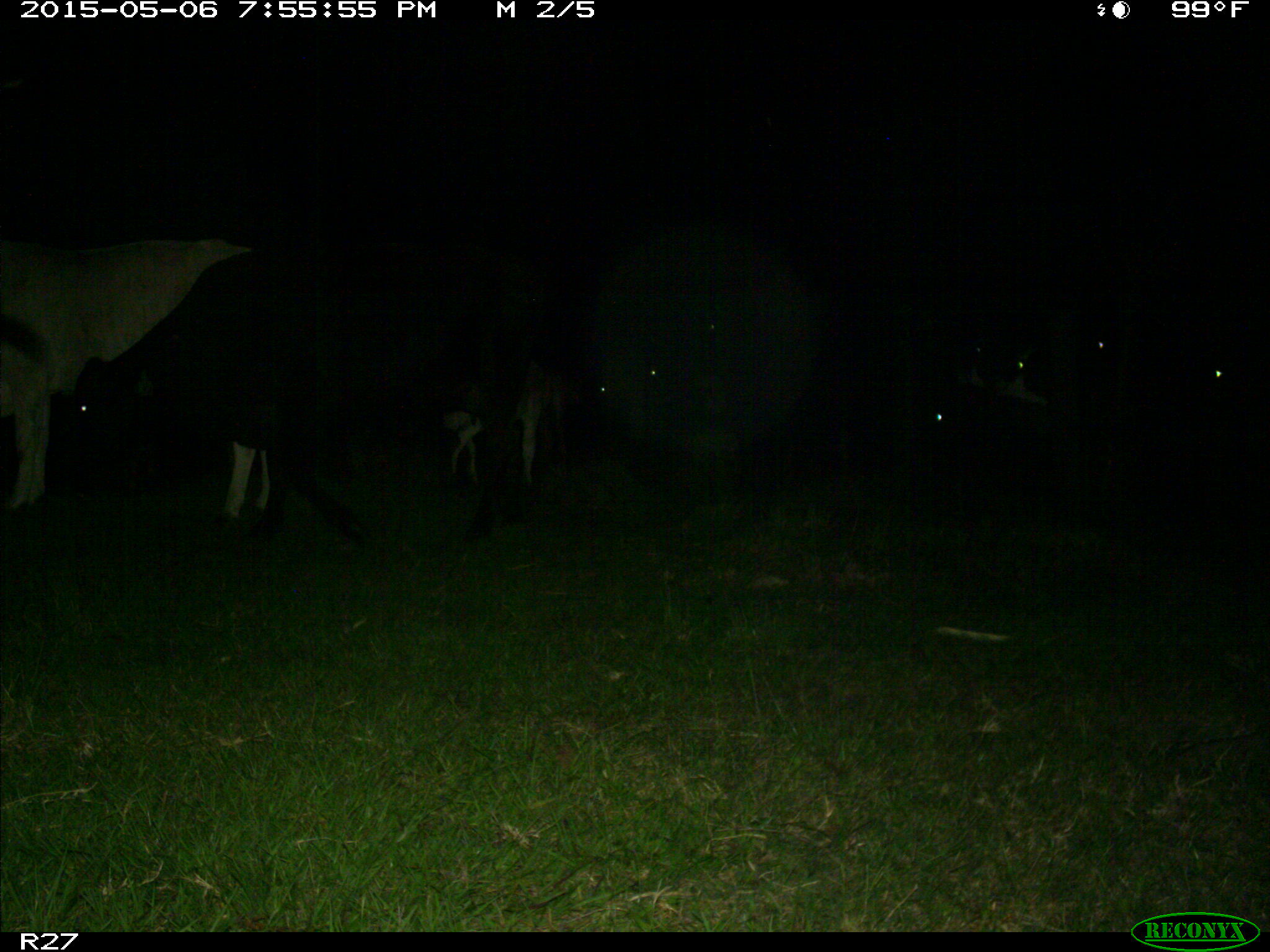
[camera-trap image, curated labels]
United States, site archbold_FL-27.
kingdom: Animalia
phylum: Chordata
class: Mammalia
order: Artiodactyla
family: Bovidae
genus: Bos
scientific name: Bos taurus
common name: domestic cow